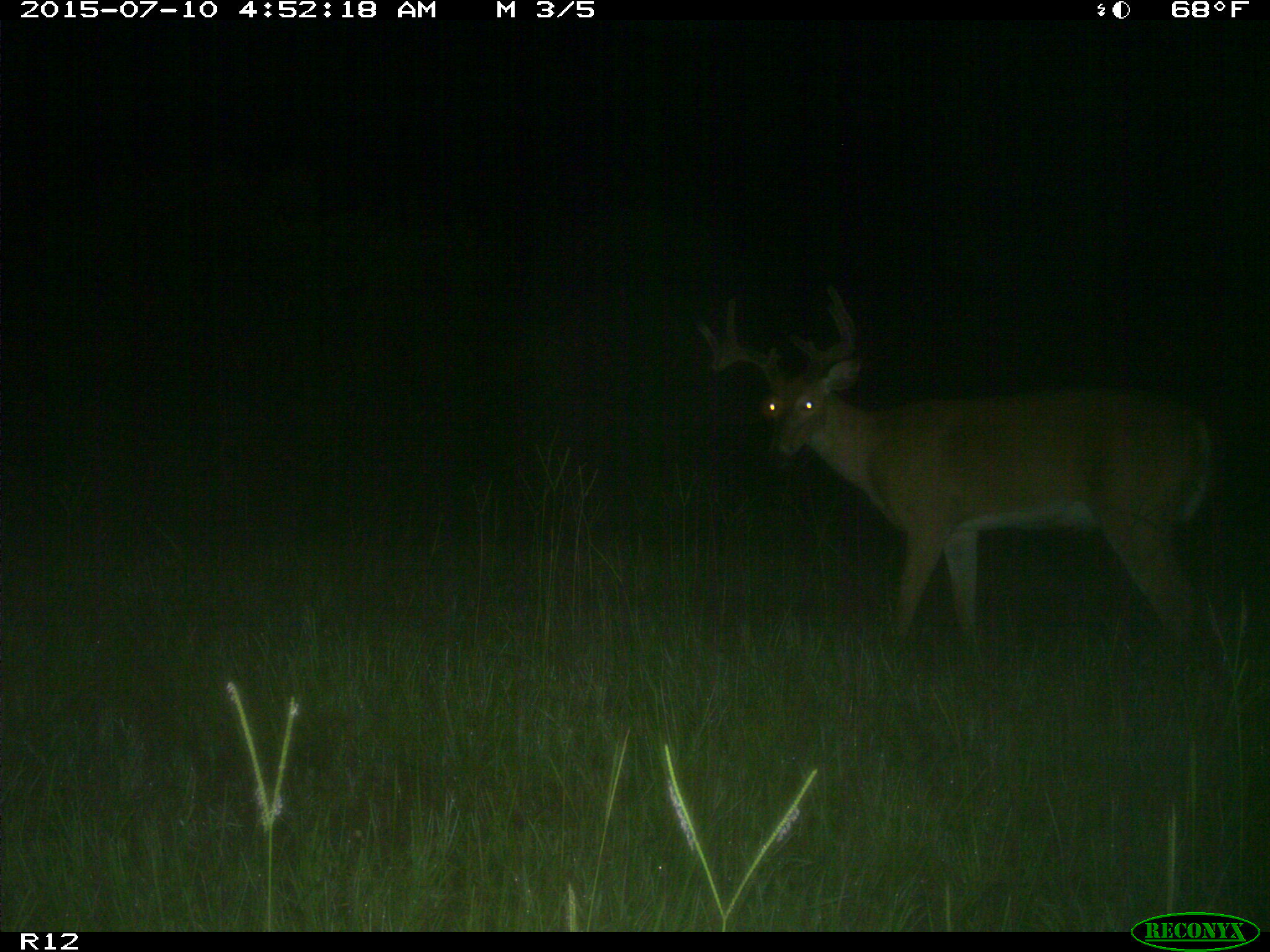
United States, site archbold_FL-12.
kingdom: Animalia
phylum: Chordata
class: Mammalia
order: Artiodactyla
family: Cervidae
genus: Odocoileus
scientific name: Odocoileus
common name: deer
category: unidentified deer